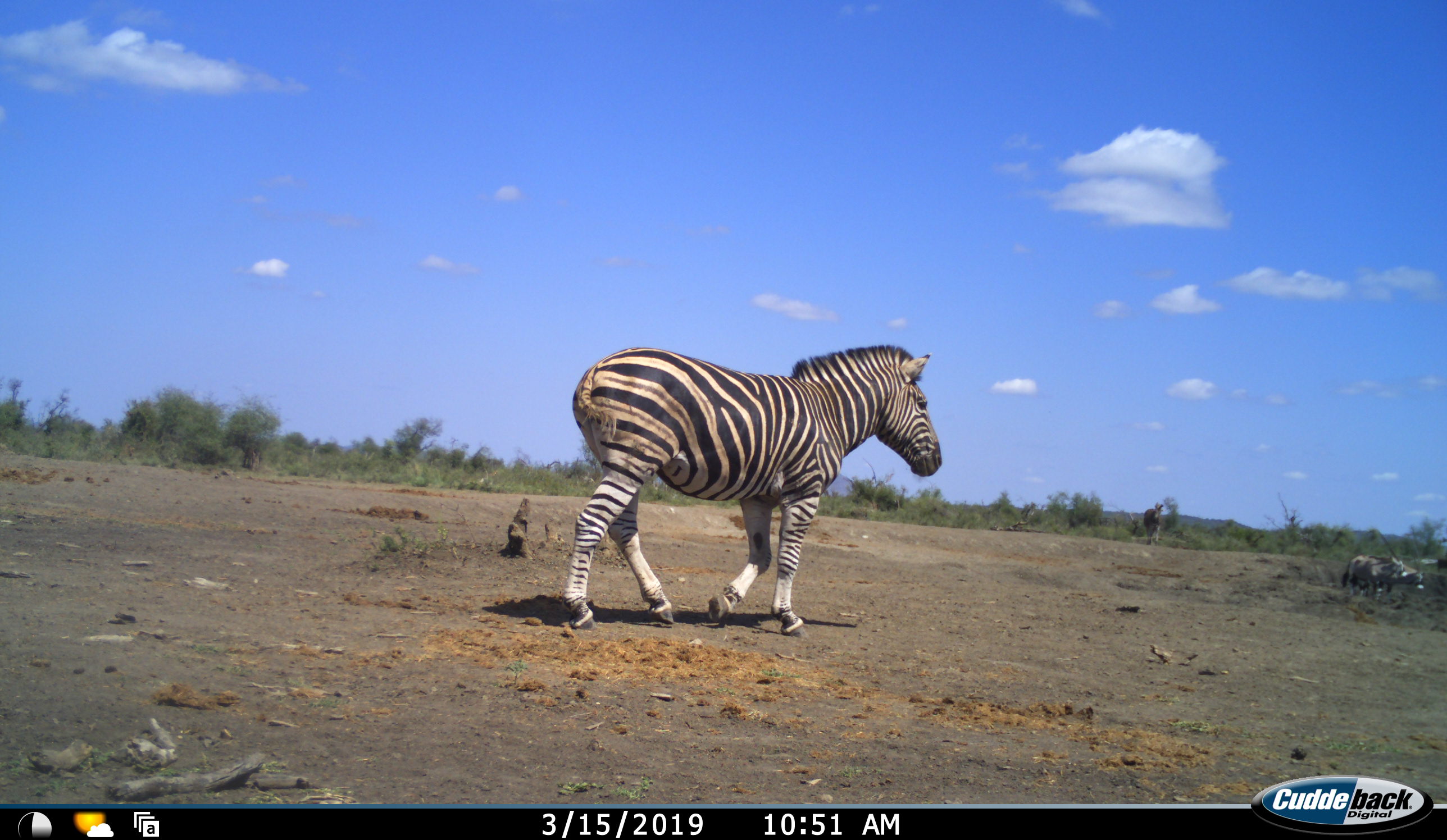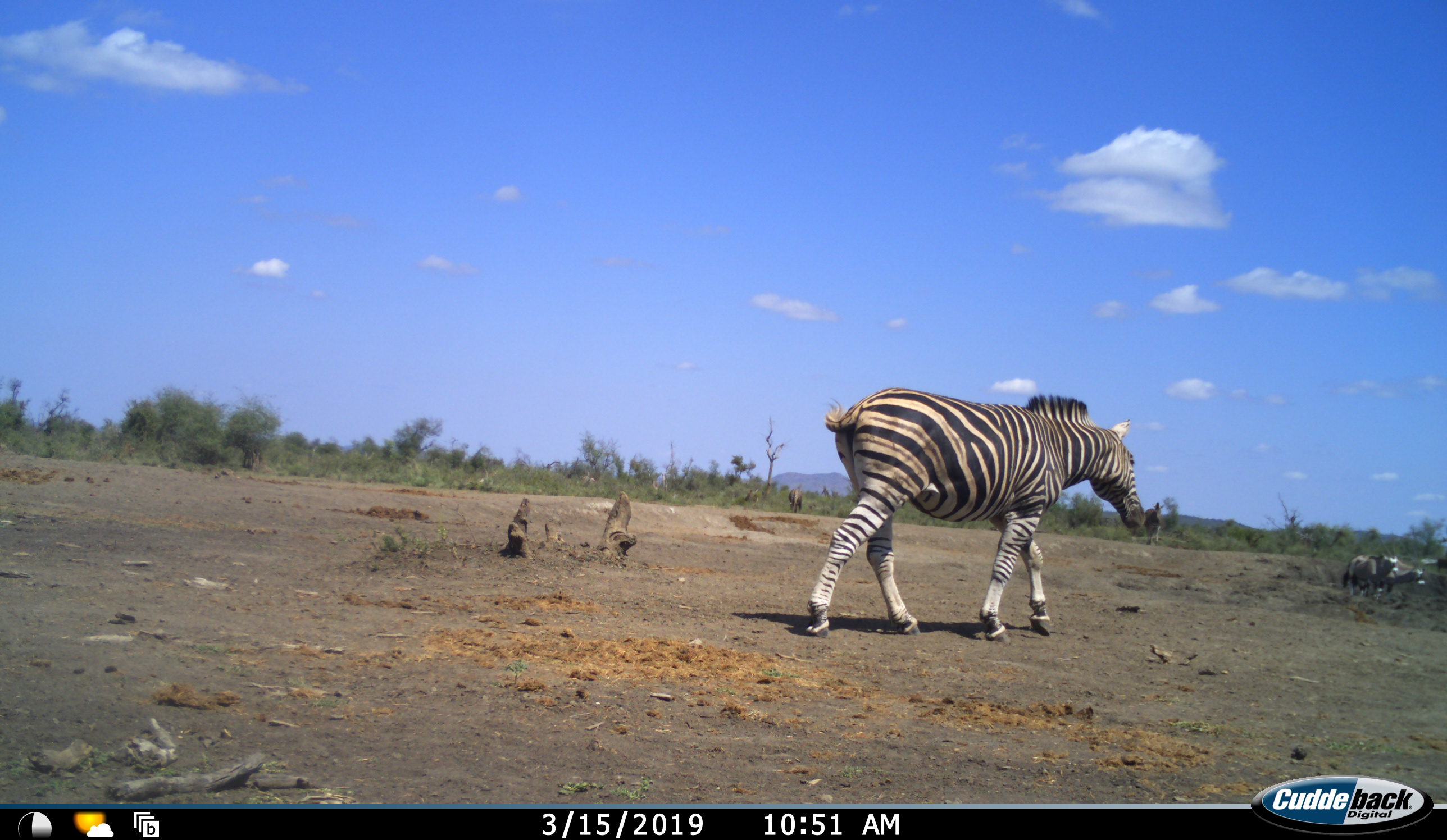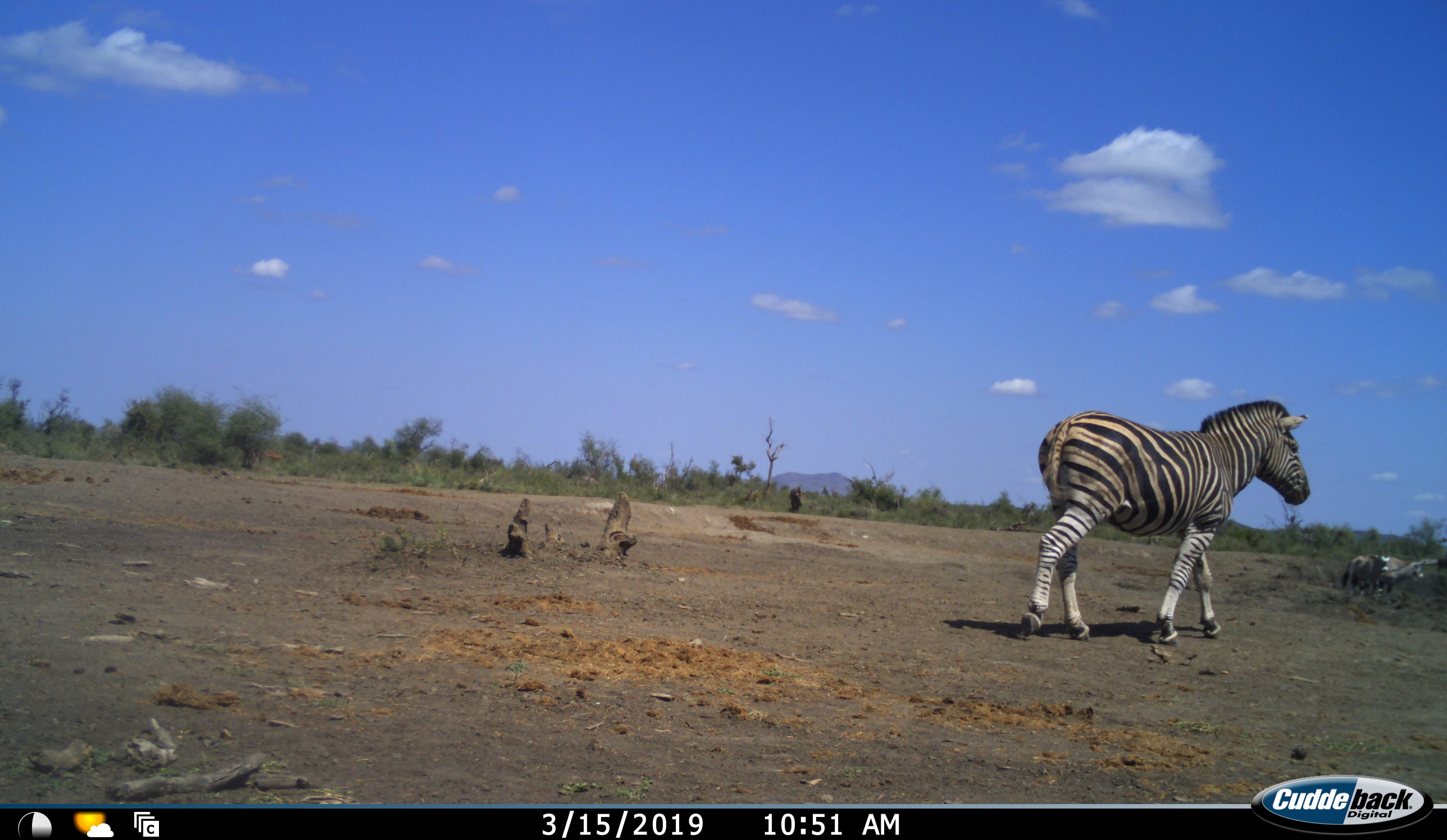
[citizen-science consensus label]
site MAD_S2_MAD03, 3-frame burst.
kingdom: Animalia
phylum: Chordata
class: Mammalia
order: Perissodactyla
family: Equidae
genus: Equus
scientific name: Equus quagga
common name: plains zebra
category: zebraplains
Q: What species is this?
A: Zebraplains (plains zebra) (Equus quagga).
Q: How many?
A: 1.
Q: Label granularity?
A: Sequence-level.